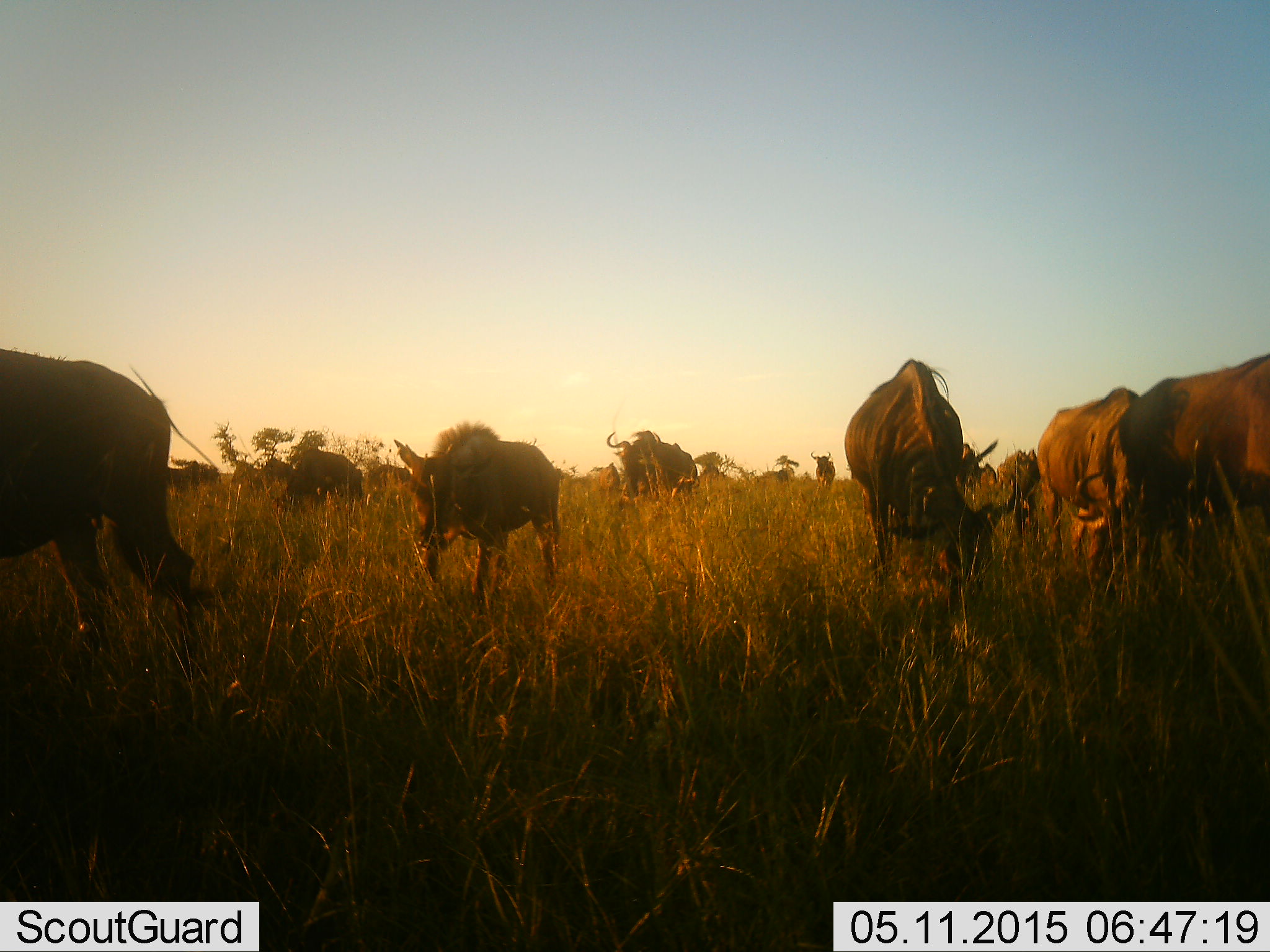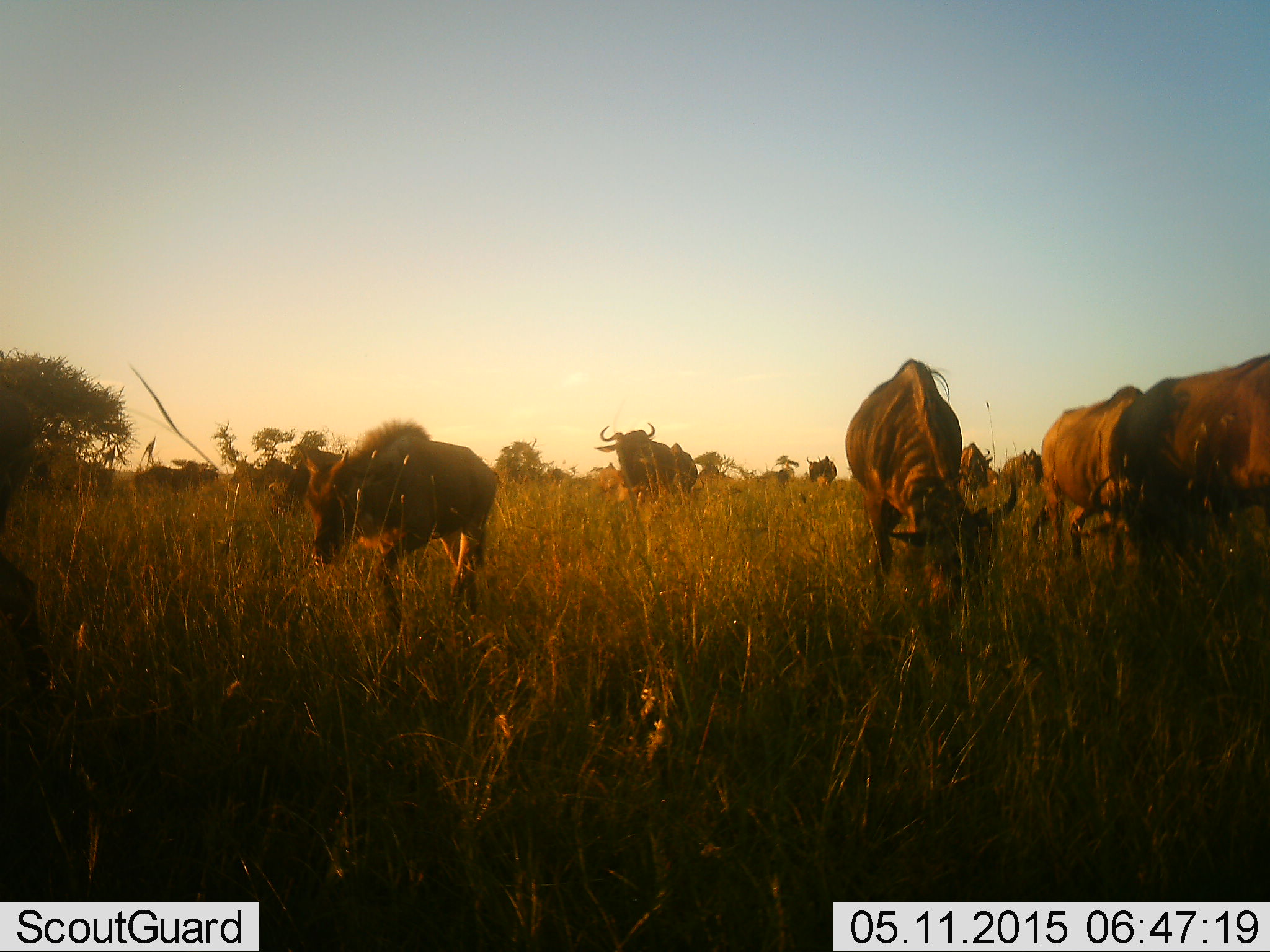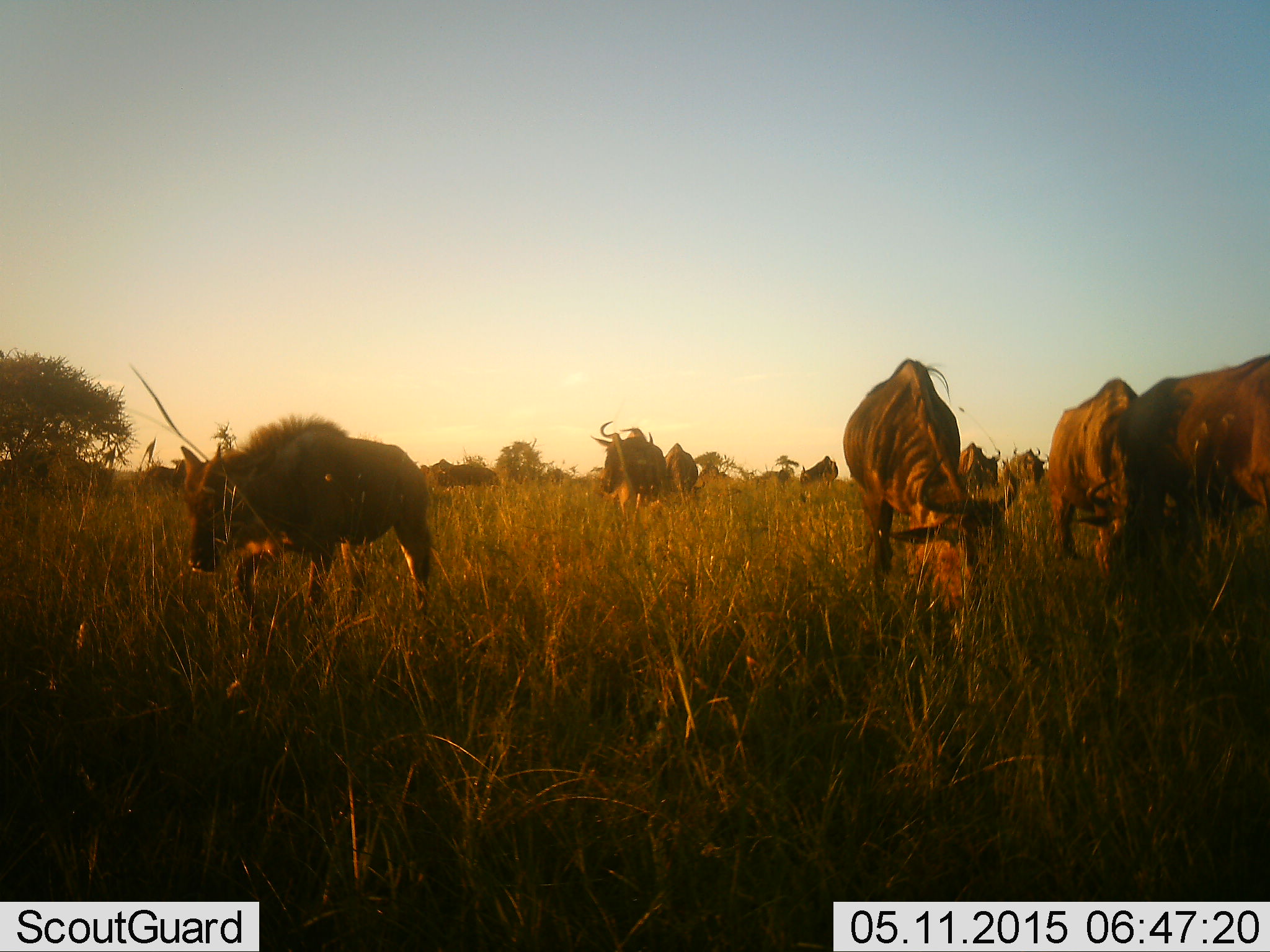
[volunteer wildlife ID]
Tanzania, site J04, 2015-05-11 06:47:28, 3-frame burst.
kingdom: Animalia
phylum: Chordata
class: Mammalia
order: Artiodactyla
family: Bovidae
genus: Connochaetes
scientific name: Connochaetes taurinus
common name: blue wildebeest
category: wildebeest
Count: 11-50.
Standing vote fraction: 40%.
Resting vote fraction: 0%.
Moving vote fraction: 70%.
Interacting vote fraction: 0%.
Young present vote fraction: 30%.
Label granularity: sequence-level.